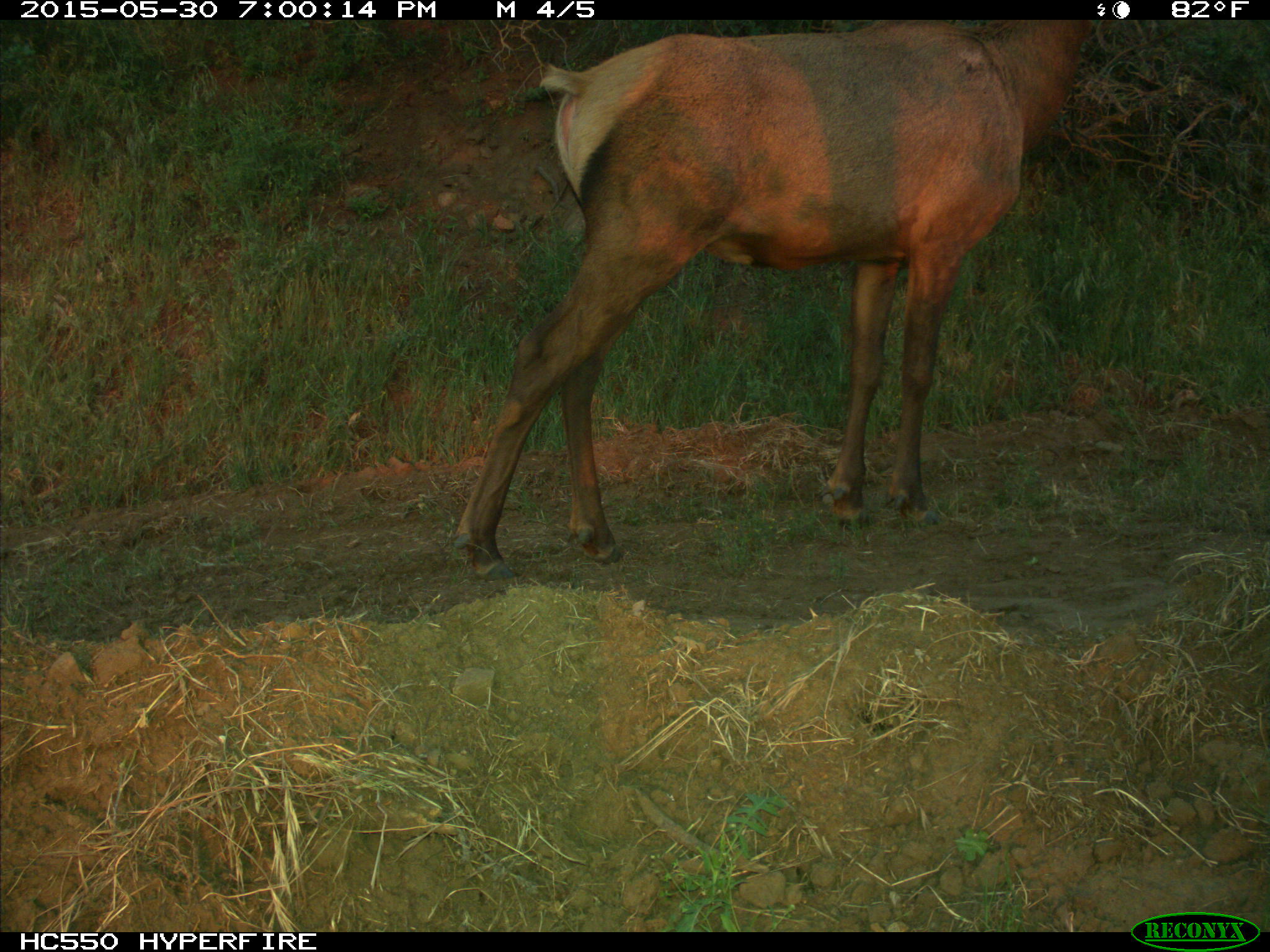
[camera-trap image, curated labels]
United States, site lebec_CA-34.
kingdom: Animalia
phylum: Chordata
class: Mammalia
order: Artiodactyla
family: Cervidae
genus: Cervus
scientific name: Cervus canadensis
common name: elk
Cervus canadensis (elk).